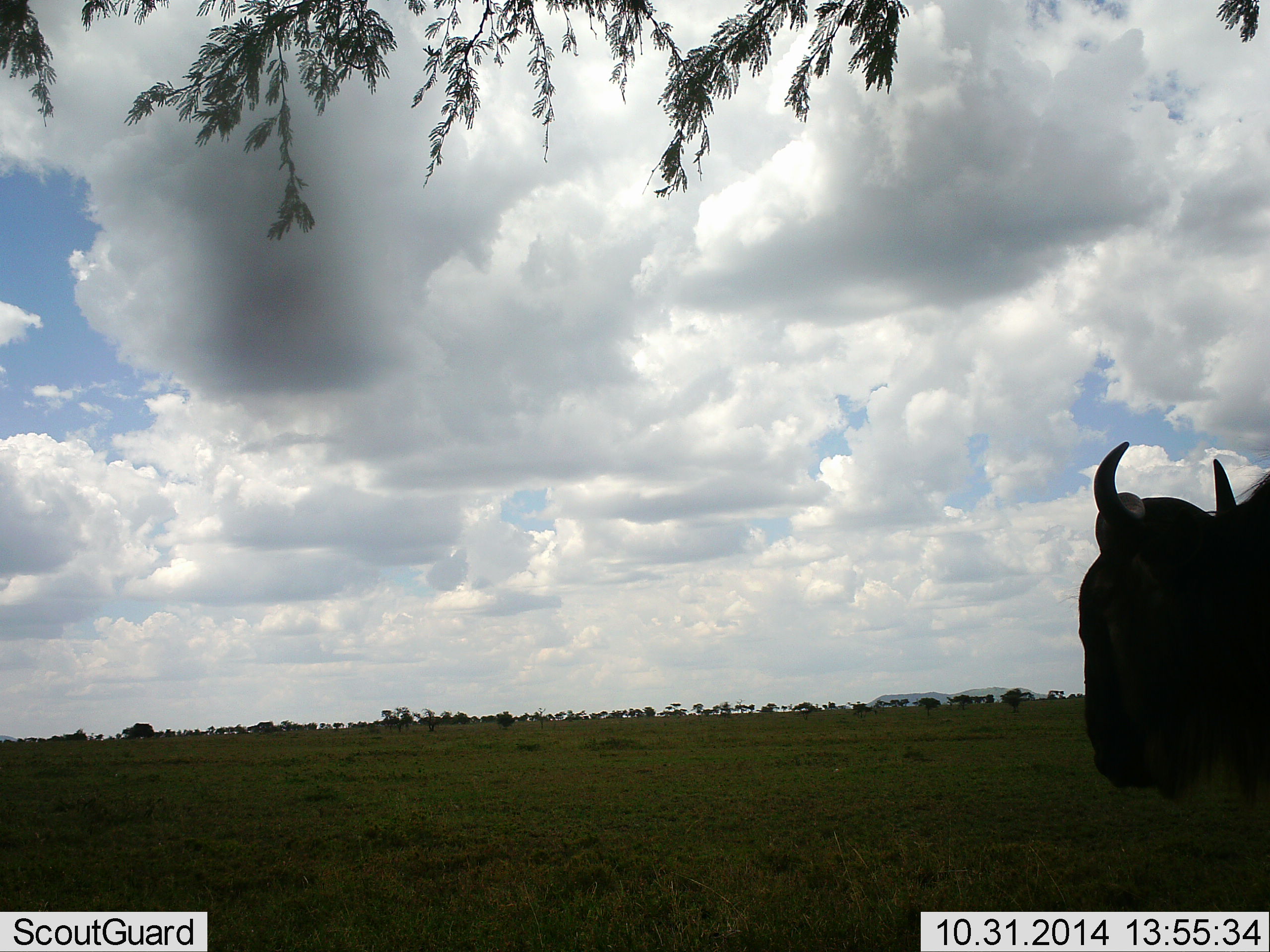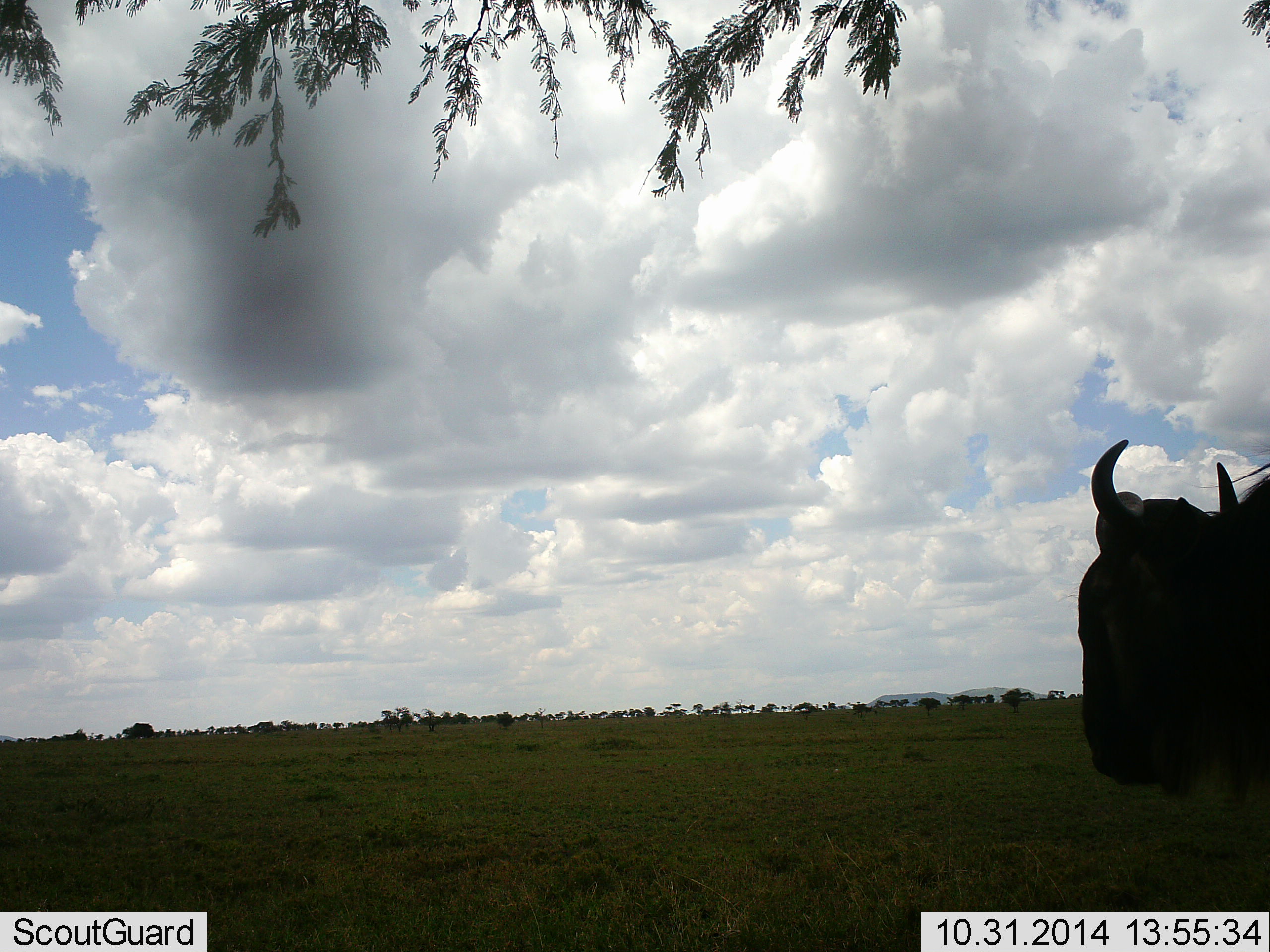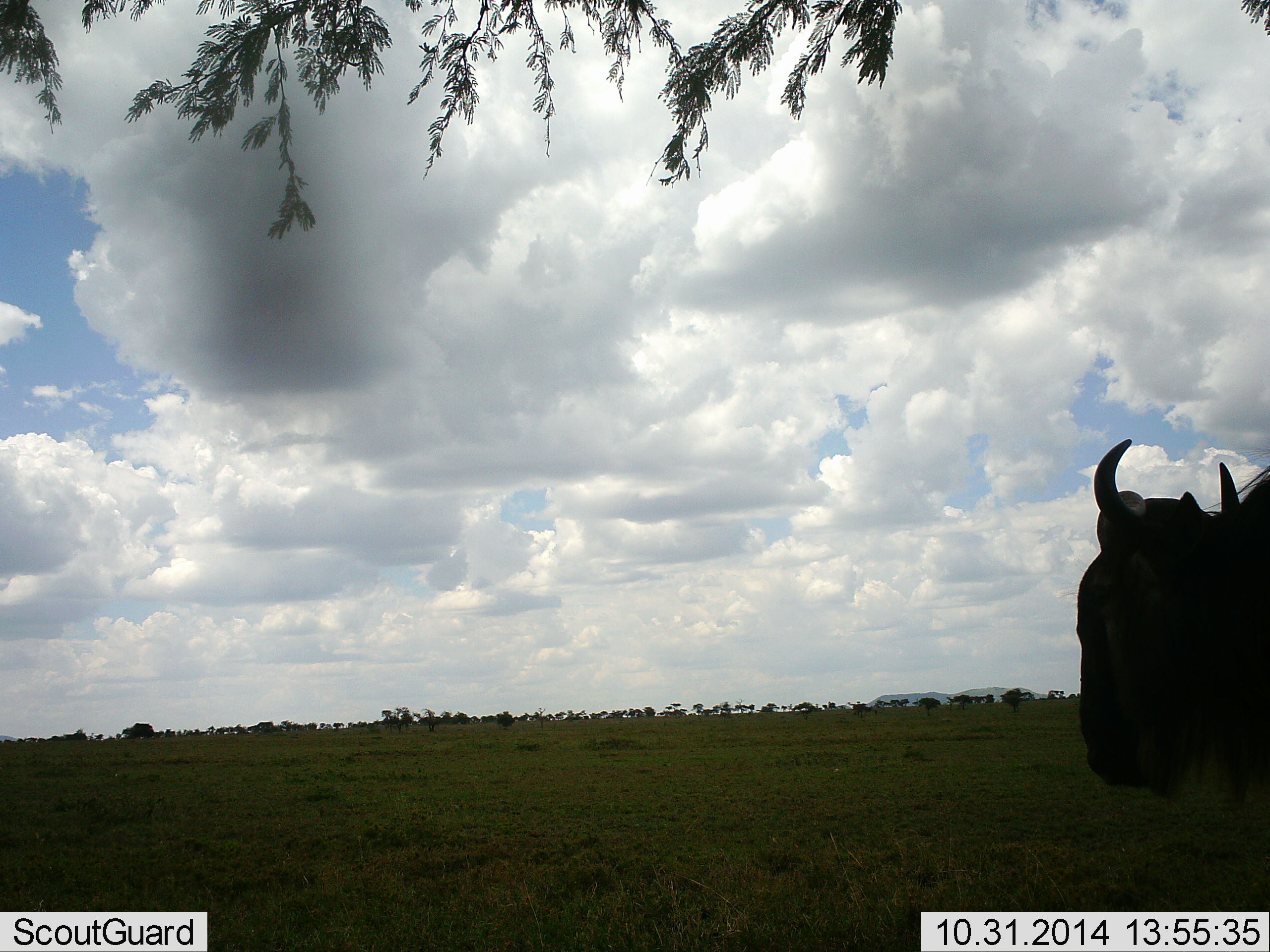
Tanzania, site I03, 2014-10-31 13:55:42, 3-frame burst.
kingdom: Animalia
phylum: Chordata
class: Mammalia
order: Artiodactyla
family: Bovidae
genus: Connochaetes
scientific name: Connochaetes taurinus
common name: blue wildebeest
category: wildebeest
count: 1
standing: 90%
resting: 0%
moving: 10%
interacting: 0%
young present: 0%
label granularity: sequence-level